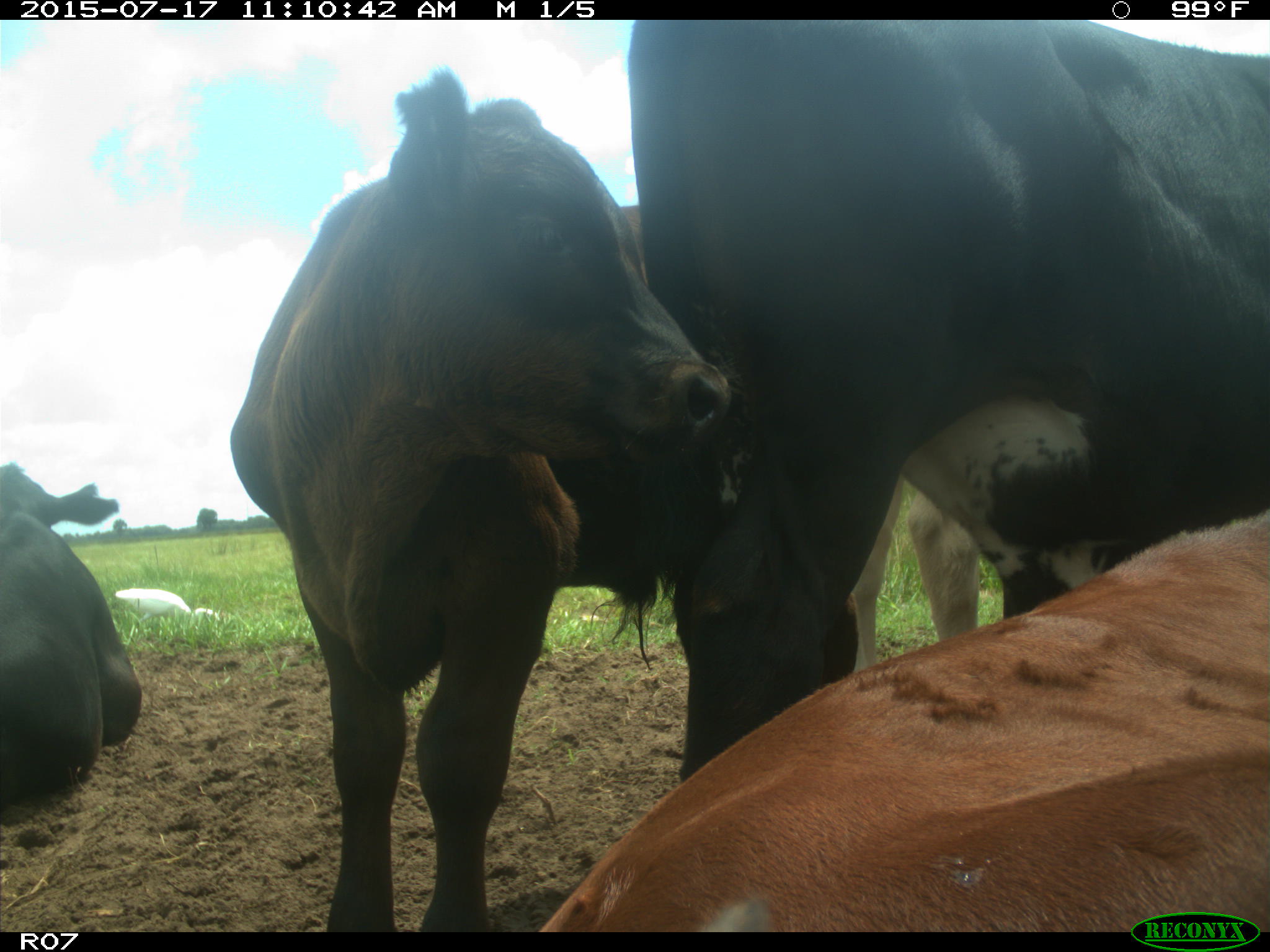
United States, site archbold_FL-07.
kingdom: Animalia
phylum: Chordata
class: Mammalia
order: Artiodactyla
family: Bovidae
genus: Bos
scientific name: Bos taurus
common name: domestic cow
Bos taurus (domestic cow).